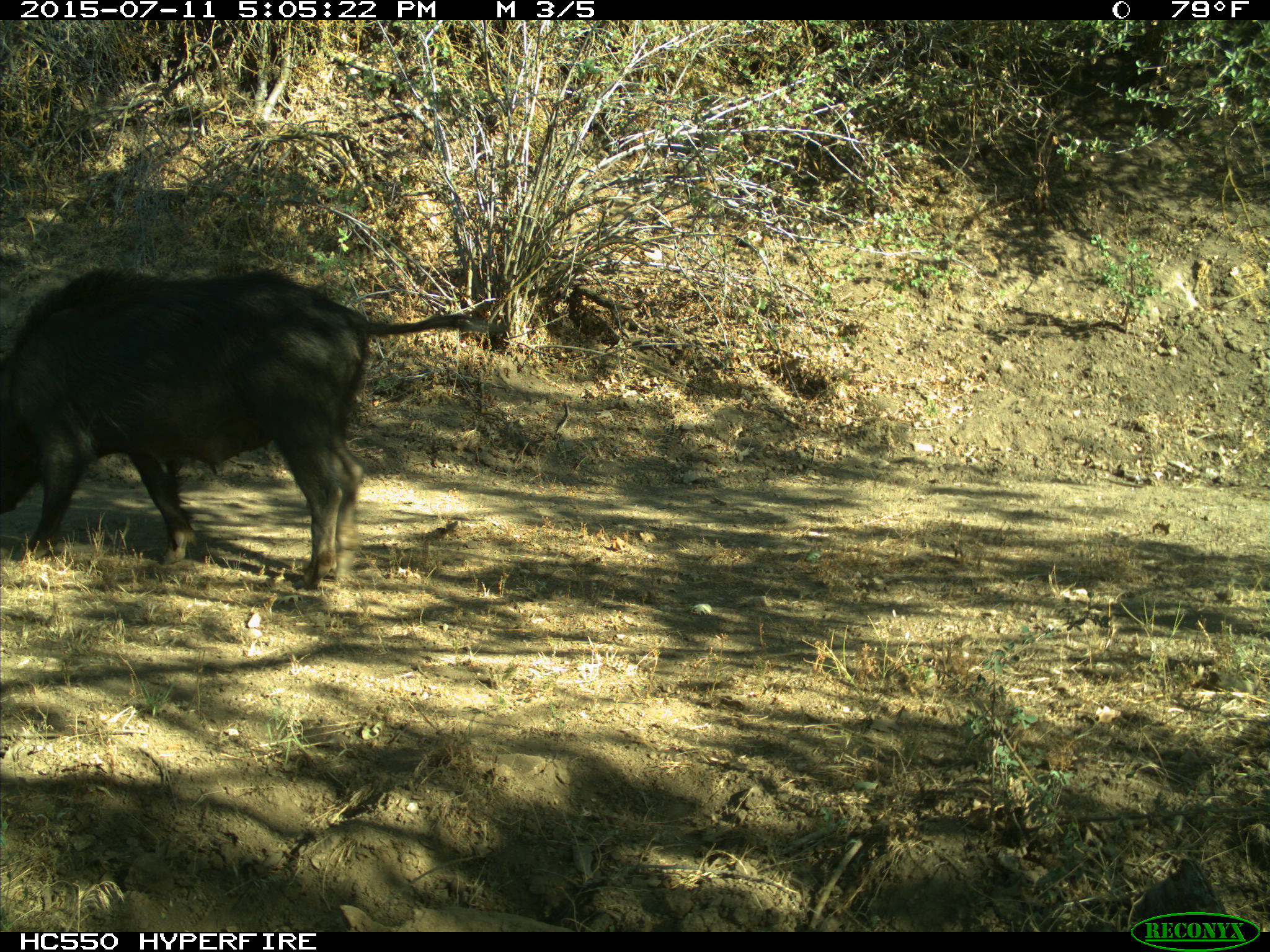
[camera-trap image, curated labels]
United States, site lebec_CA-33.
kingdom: Animalia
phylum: Chordata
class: Mammalia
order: Artiodactyla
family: Suidae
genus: Sus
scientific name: Sus scrofa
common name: wild boar